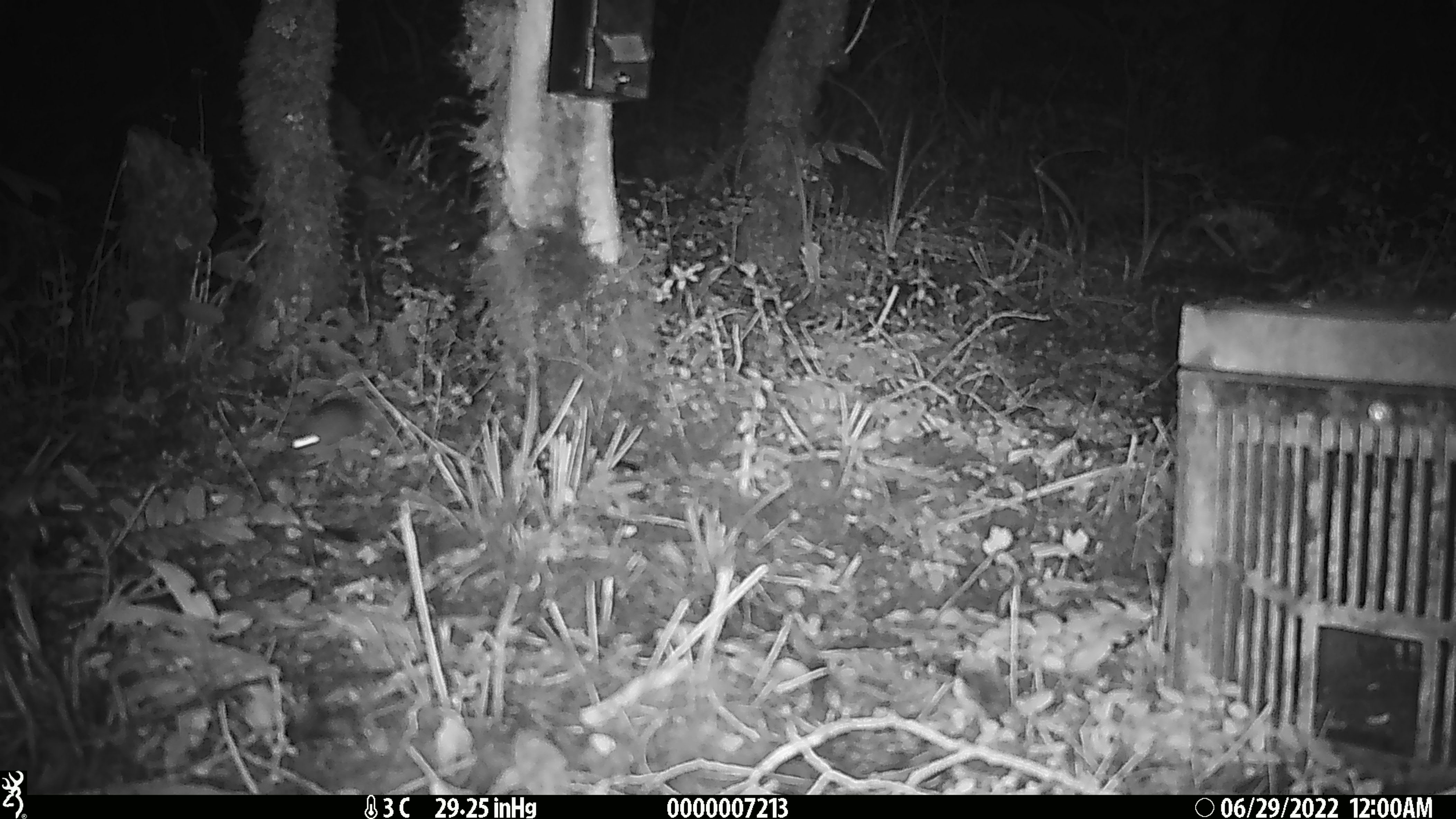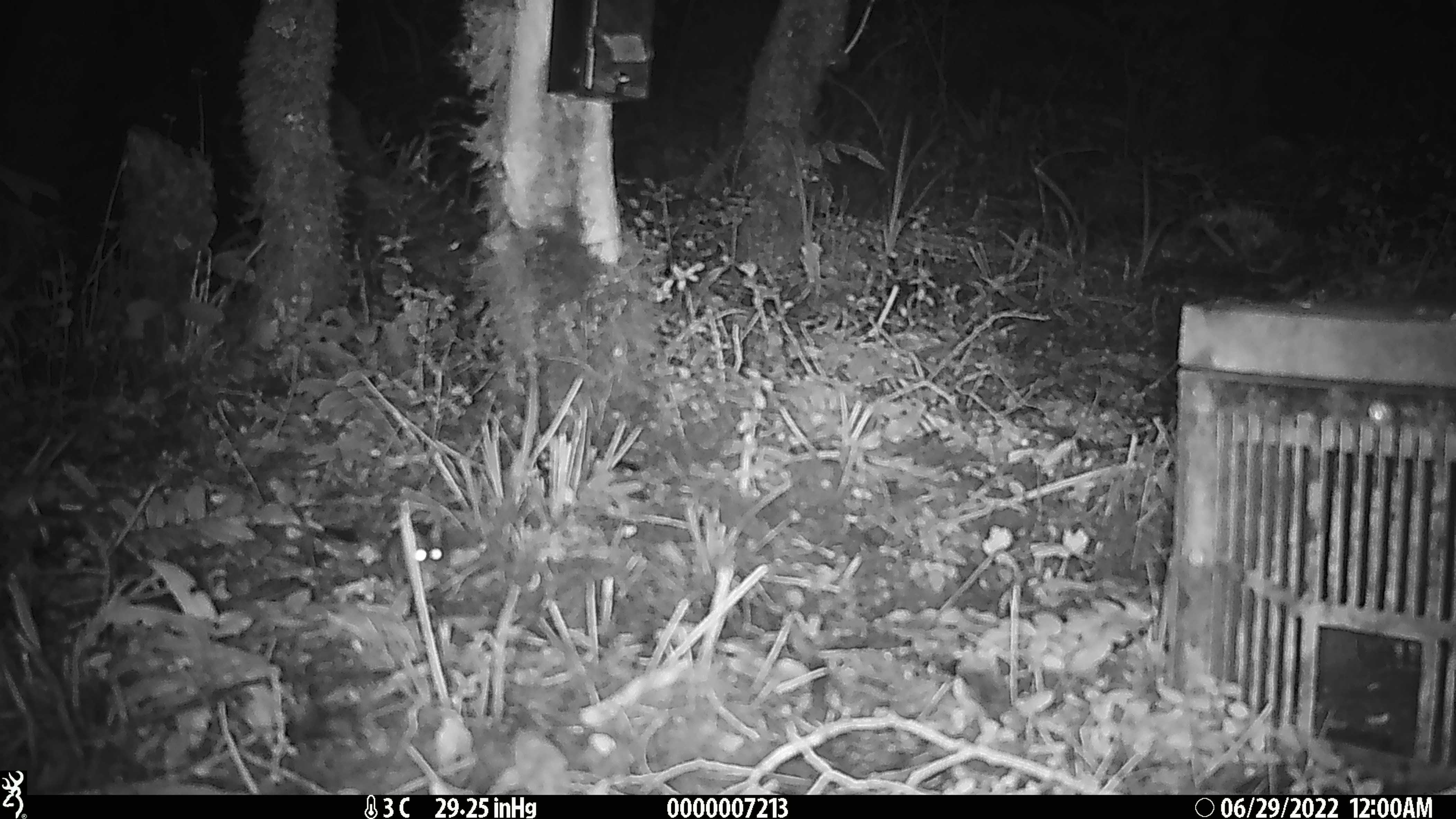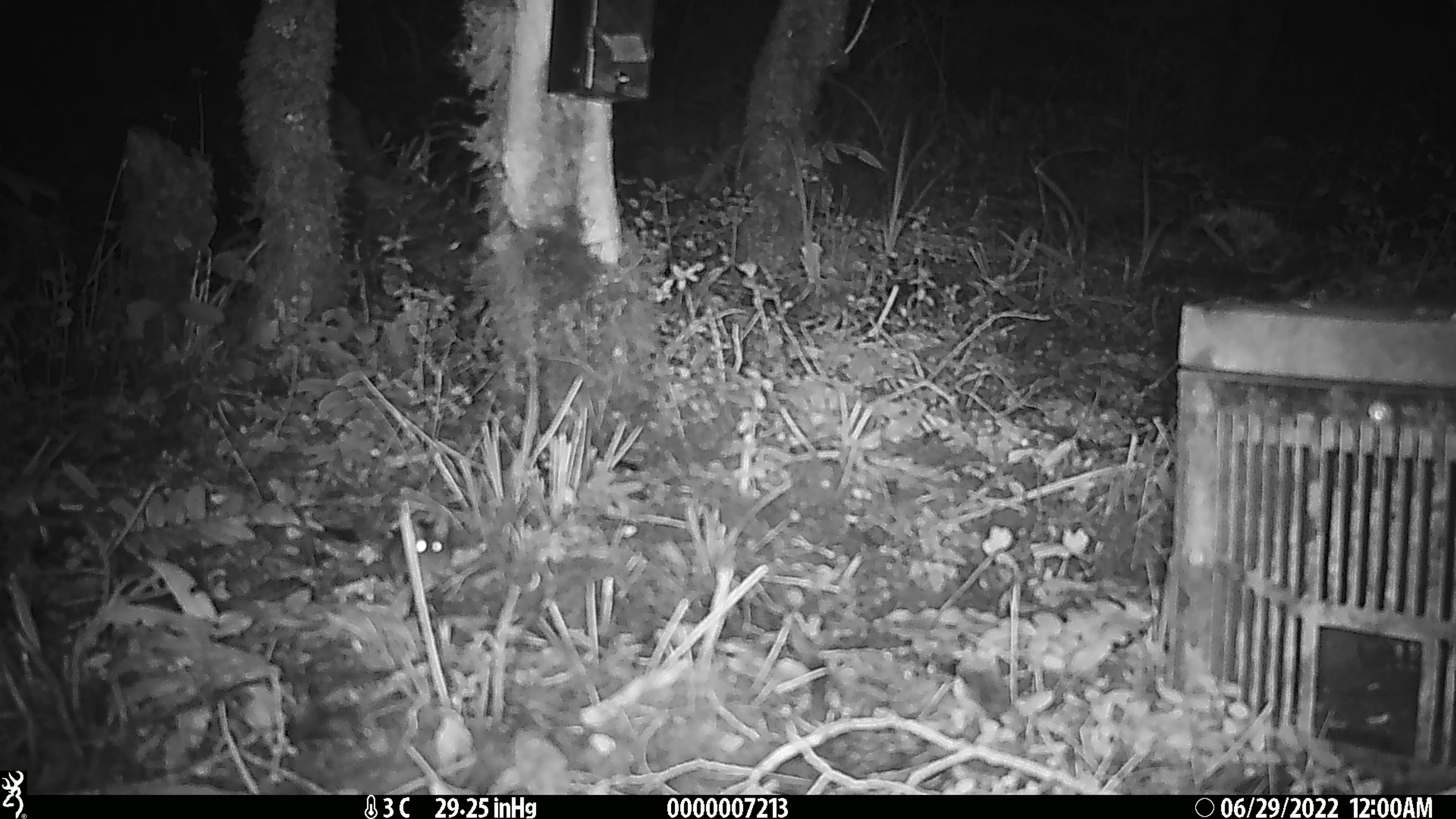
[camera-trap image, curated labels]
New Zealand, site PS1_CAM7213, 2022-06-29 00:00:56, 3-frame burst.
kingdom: Animalia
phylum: Chordata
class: Mammalia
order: Rodentia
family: Muridae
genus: Mus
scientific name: Mus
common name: mouse